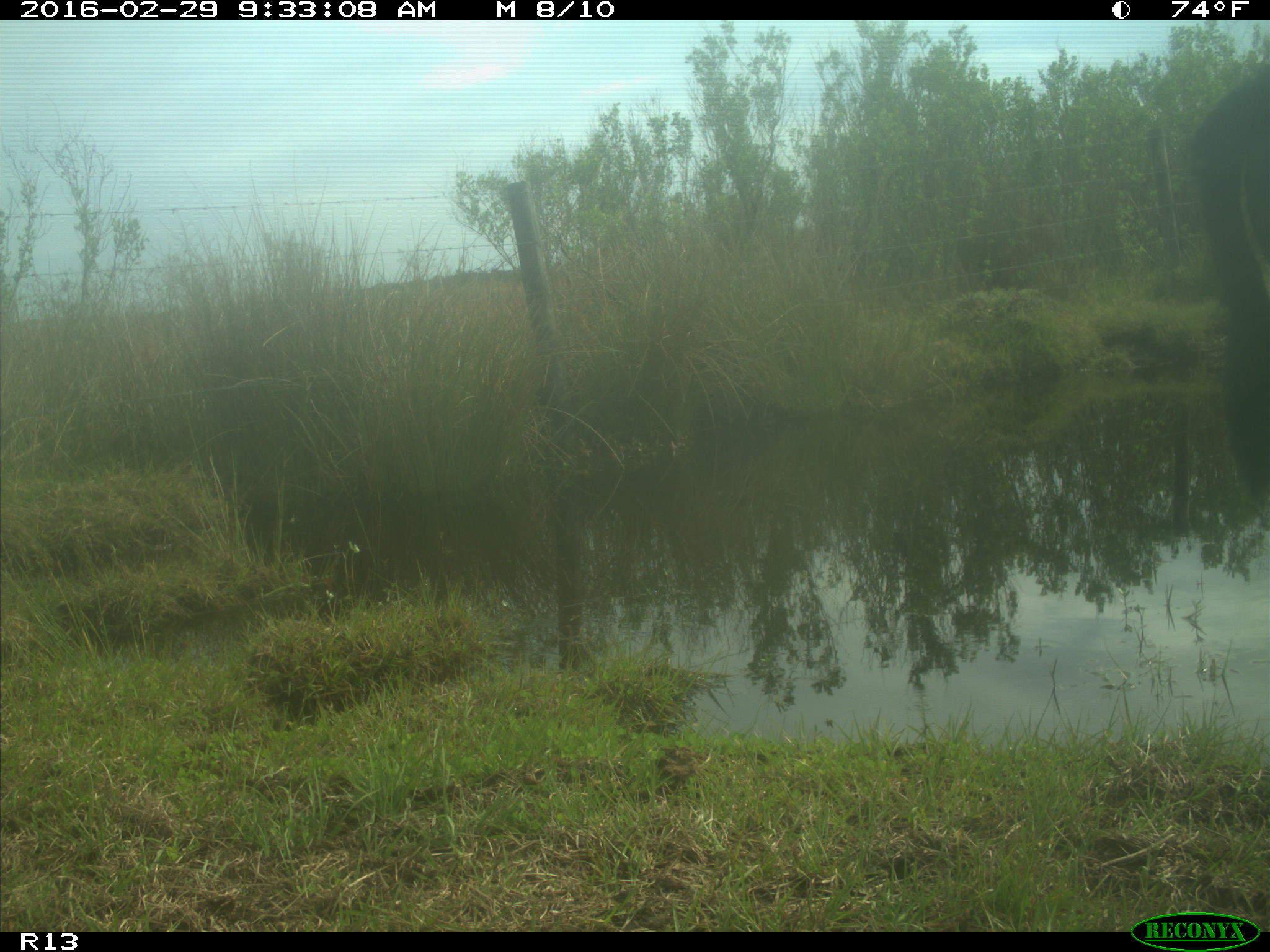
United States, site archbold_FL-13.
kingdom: Animalia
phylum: Chordata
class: Mammalia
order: Artiodactyla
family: Bovidae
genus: Bos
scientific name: Bos taurus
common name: domestic cow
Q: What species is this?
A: Bos taurus (domestic cow).